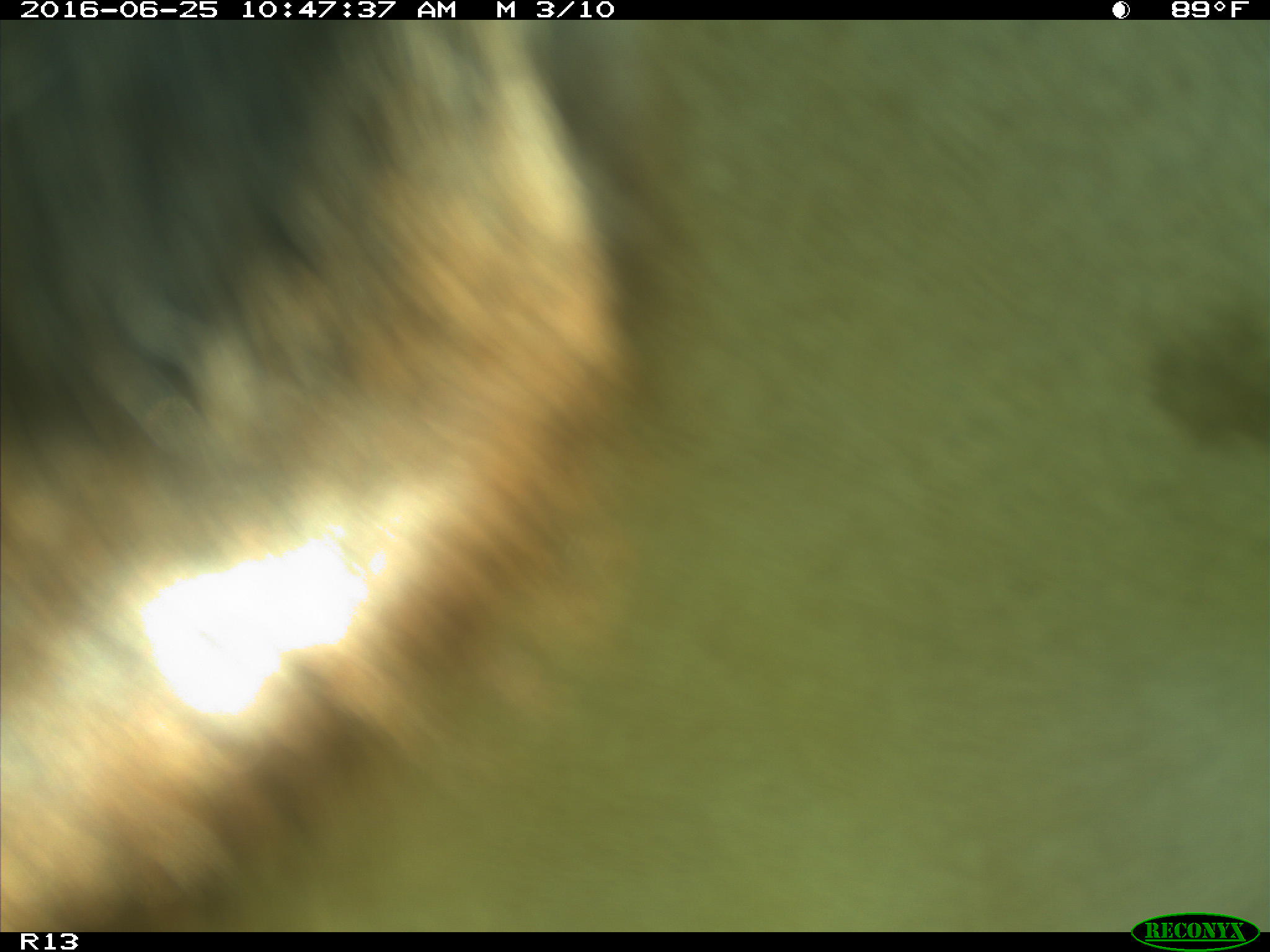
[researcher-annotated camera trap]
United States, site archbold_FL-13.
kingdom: Animalia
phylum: Chordata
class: Mammalia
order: Artiodactyla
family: Bovidae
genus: Bos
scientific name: Bos taurus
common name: domestic cow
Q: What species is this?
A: Bos taurus (domestic cow).